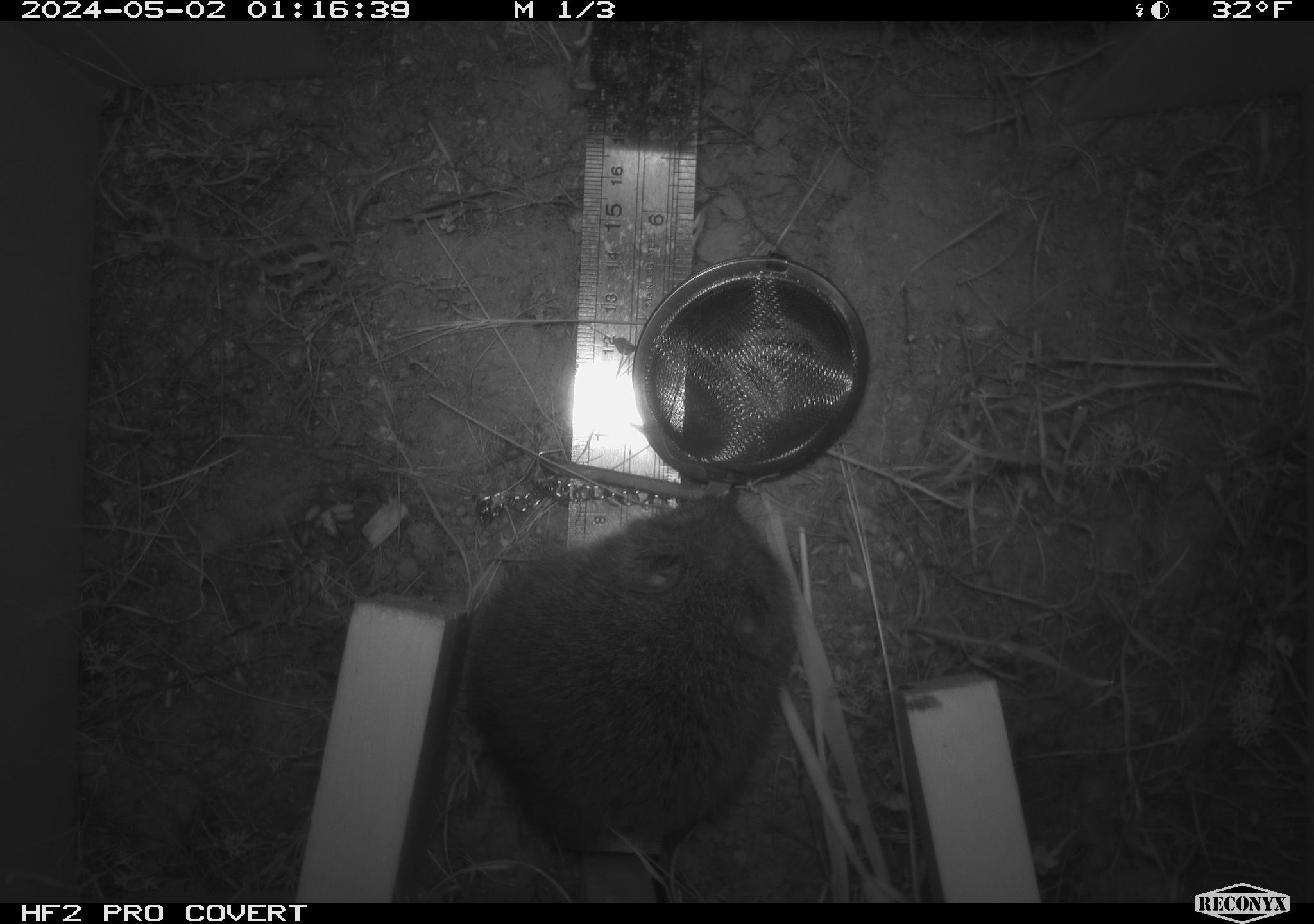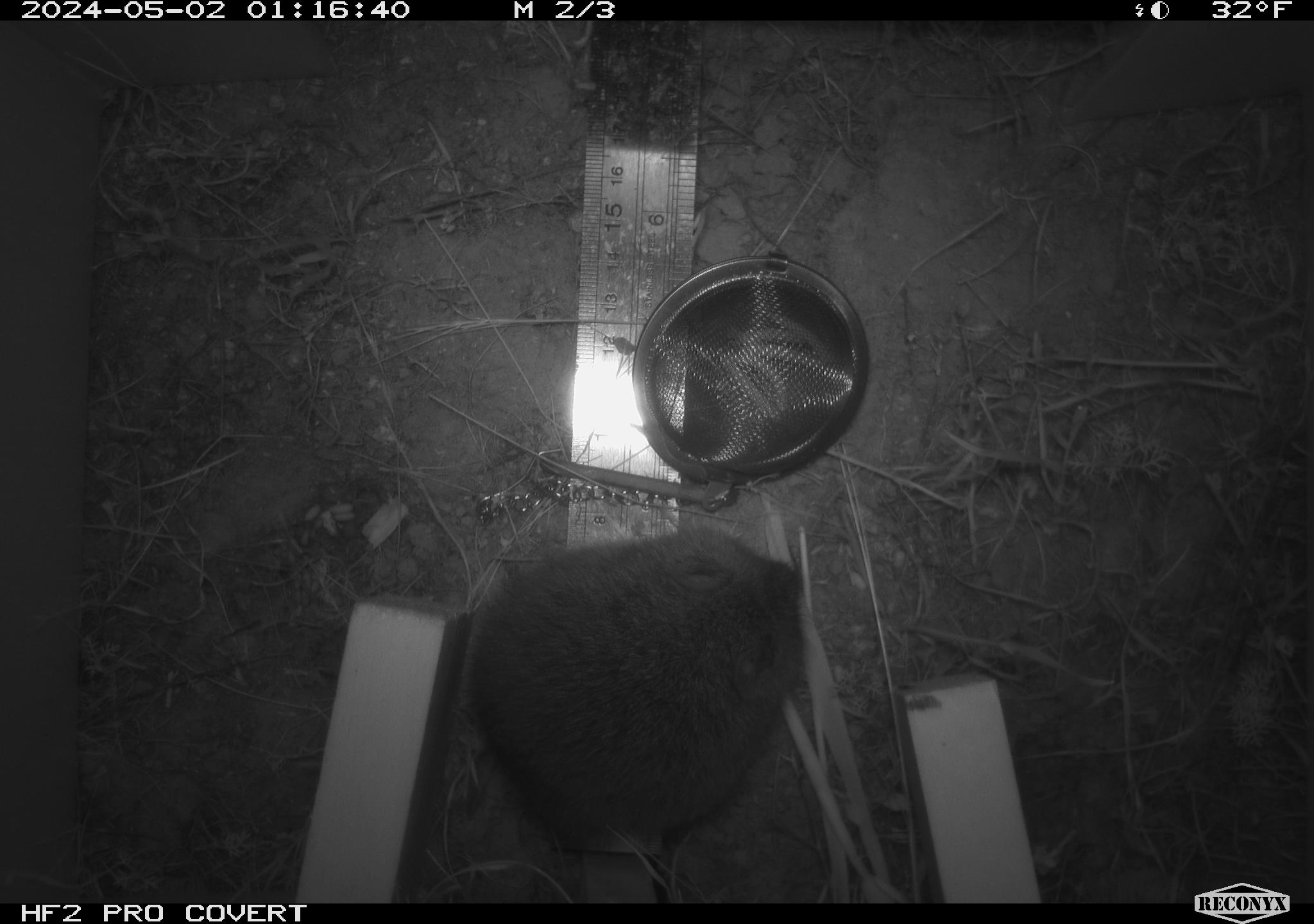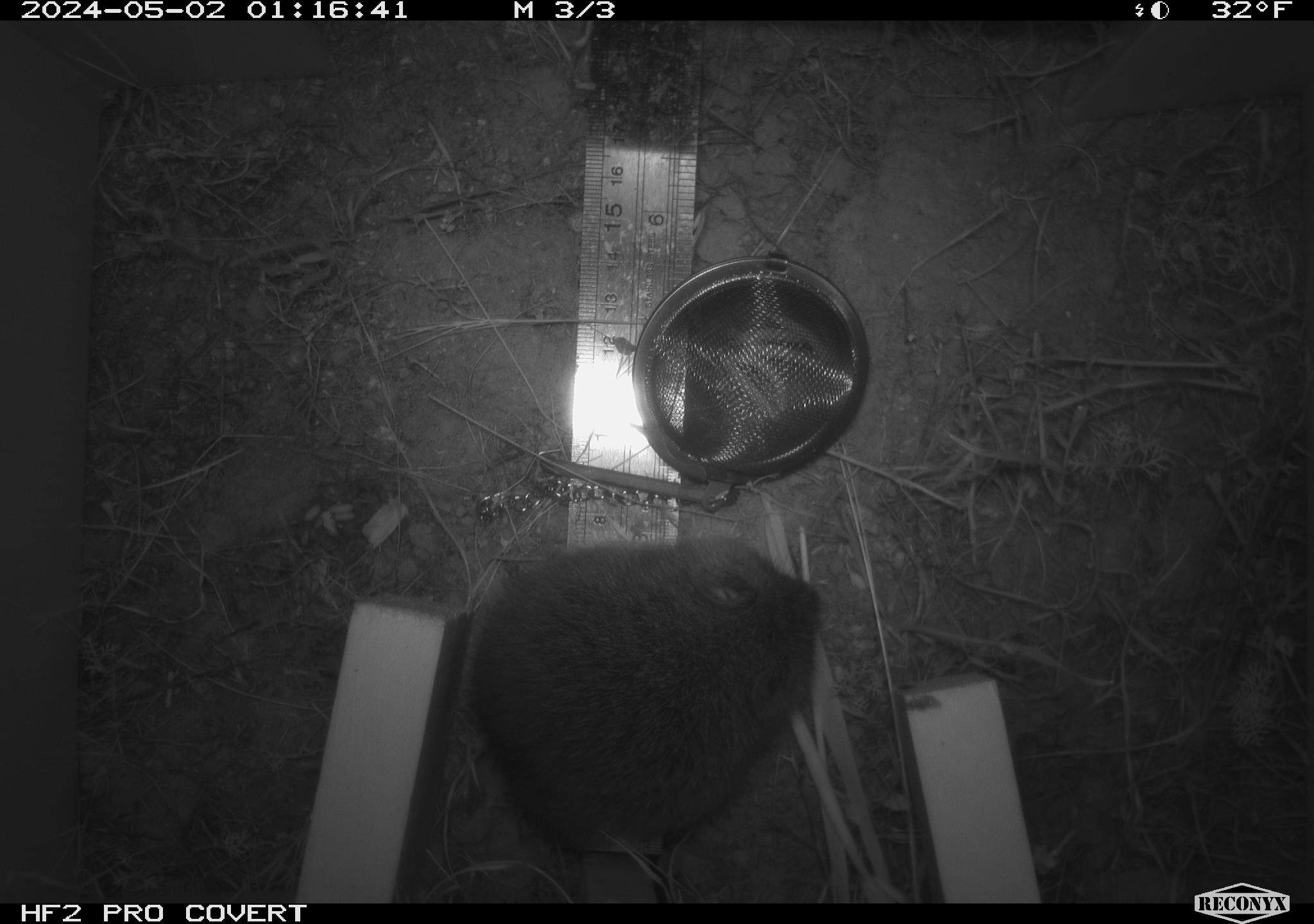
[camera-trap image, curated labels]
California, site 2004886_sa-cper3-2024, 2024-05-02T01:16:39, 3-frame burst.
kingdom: Animalia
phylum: Chordata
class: Mammalia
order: Rodentia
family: Cricetidae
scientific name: Arvicolinae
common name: voles, lemmings, and muskrats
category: arvicolinae subfamily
Arvicolinae subfamily (voles, lemmings, and muskrats) (Arvicolinae).